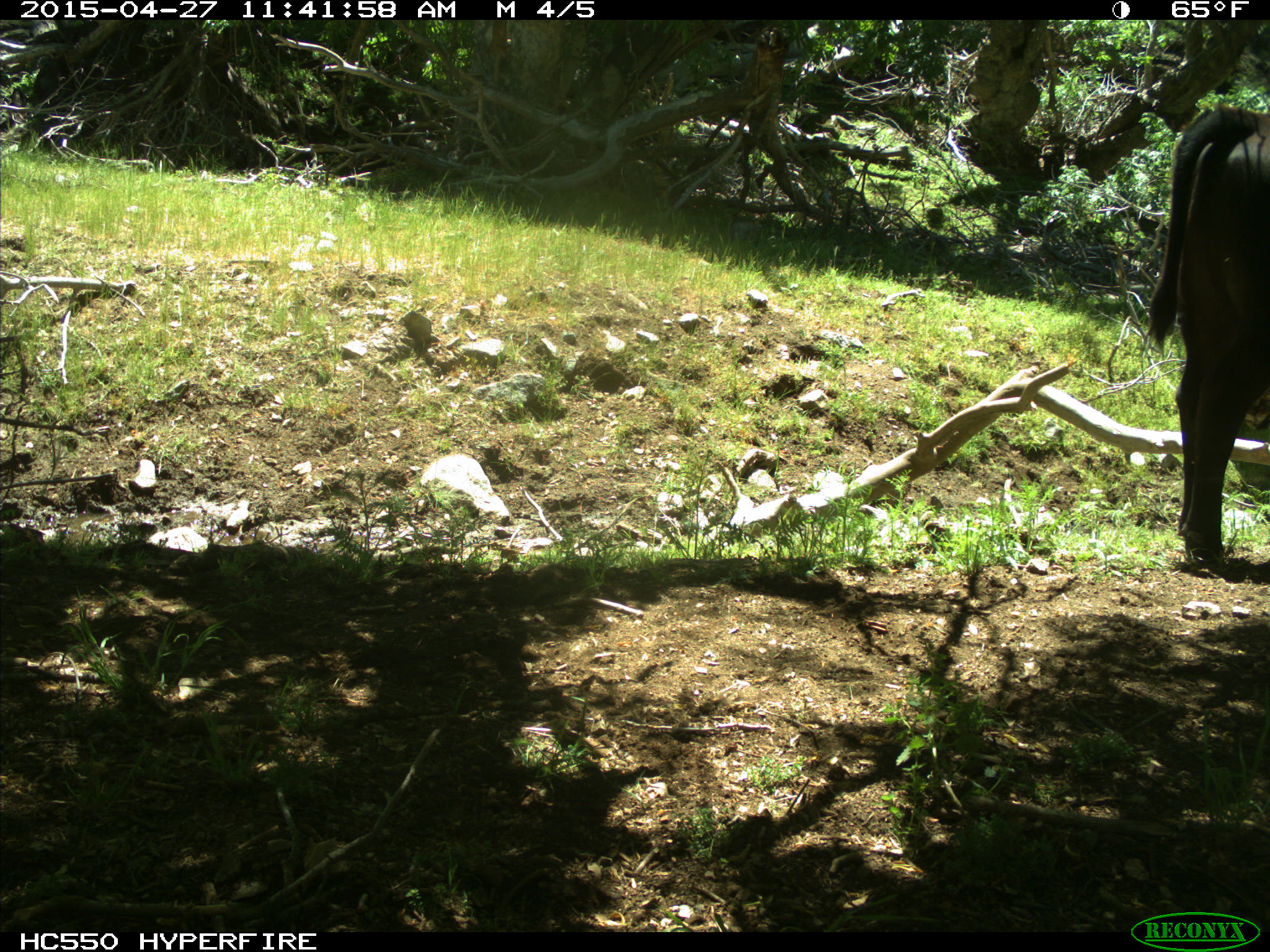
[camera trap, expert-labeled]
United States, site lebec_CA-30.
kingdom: Animalia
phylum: Chordata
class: Mammalia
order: Artiodactyla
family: Bovidae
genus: Bos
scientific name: Bos taurus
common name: domestic cow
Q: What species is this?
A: Bos taurus (domestic cow).